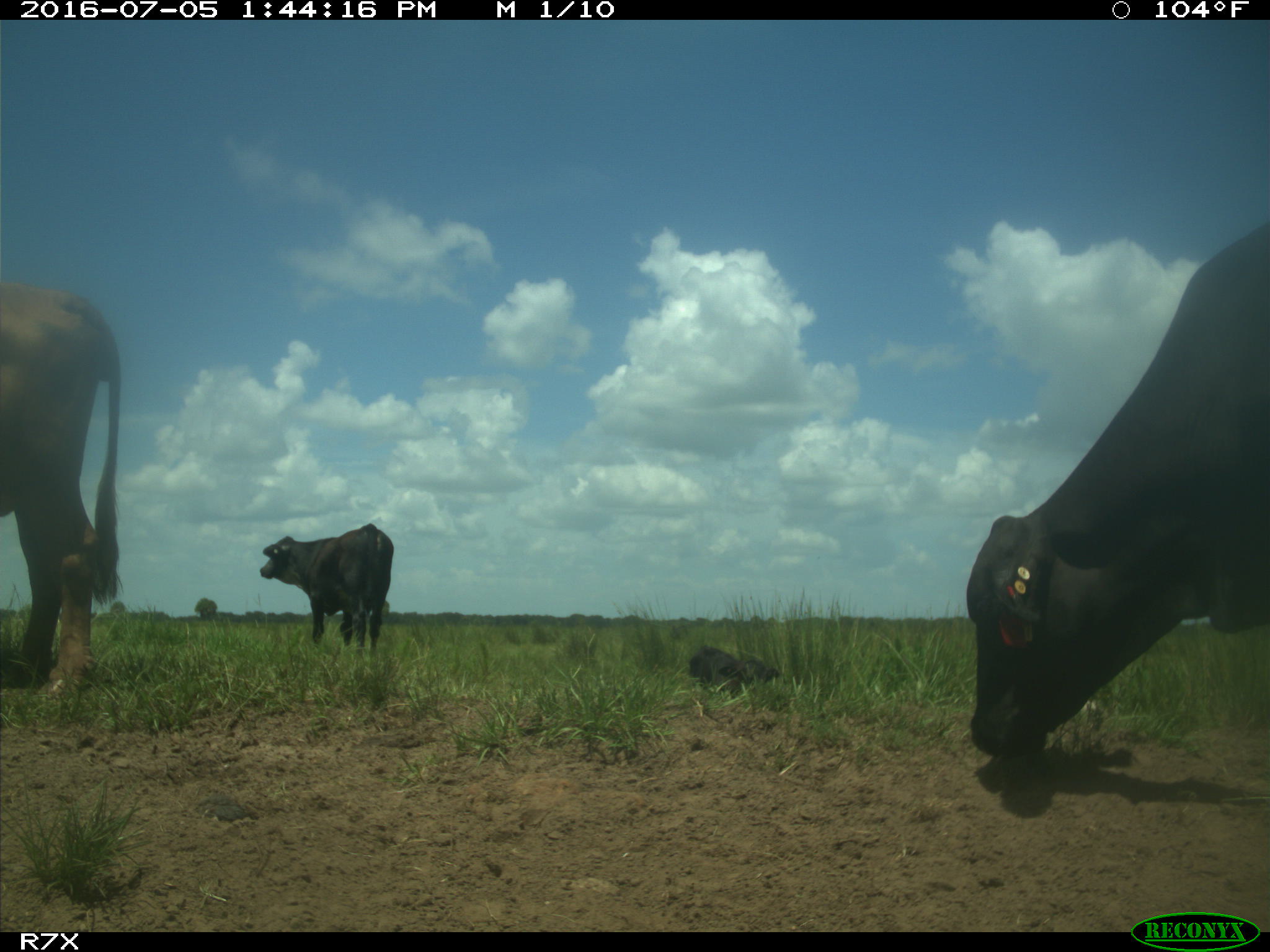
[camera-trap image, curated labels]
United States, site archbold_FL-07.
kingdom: Animalia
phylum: Chordata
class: Mammalia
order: Artiodactyla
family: Bovidae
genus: Bos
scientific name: Bos taurus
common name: domestic cow